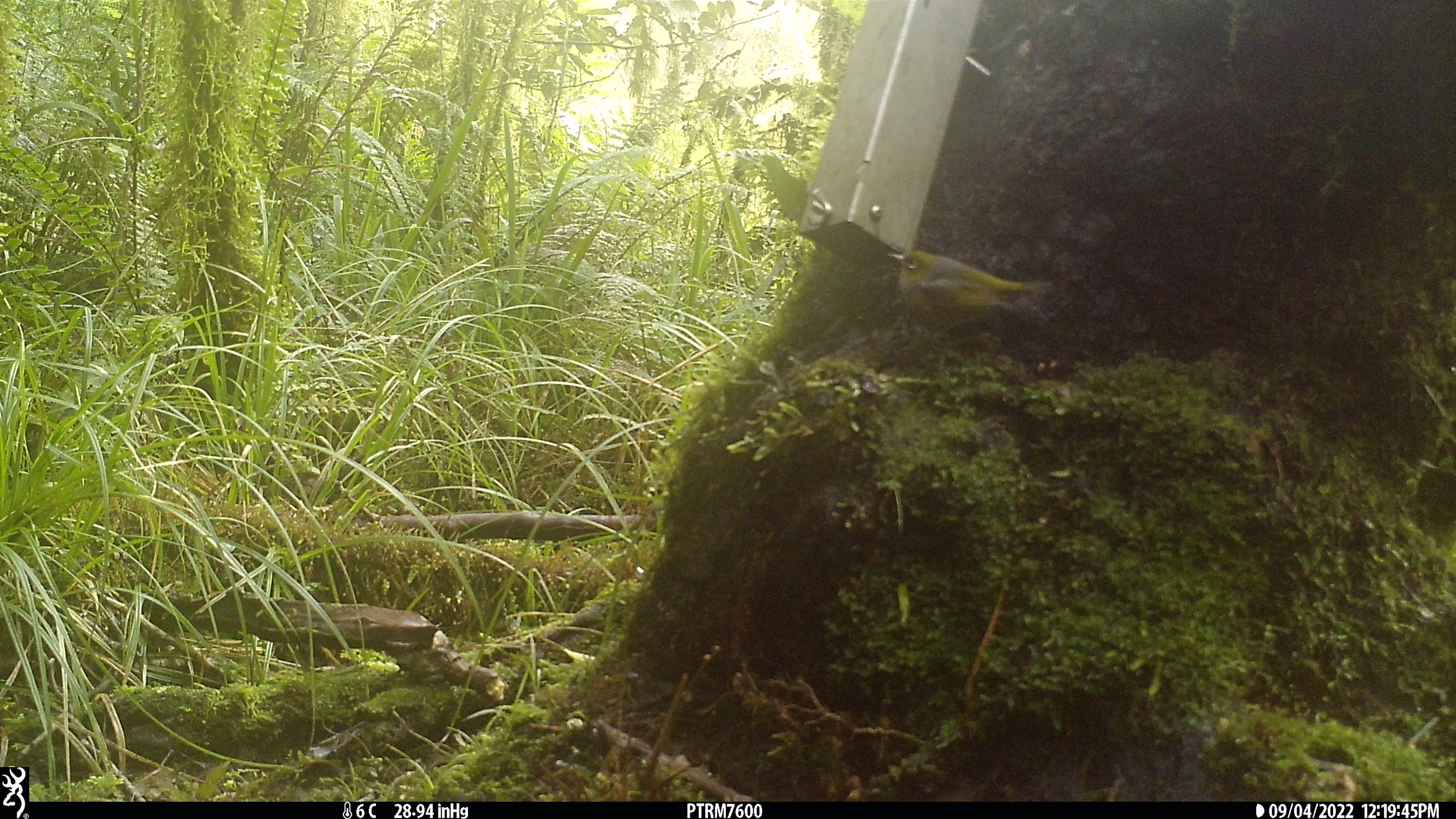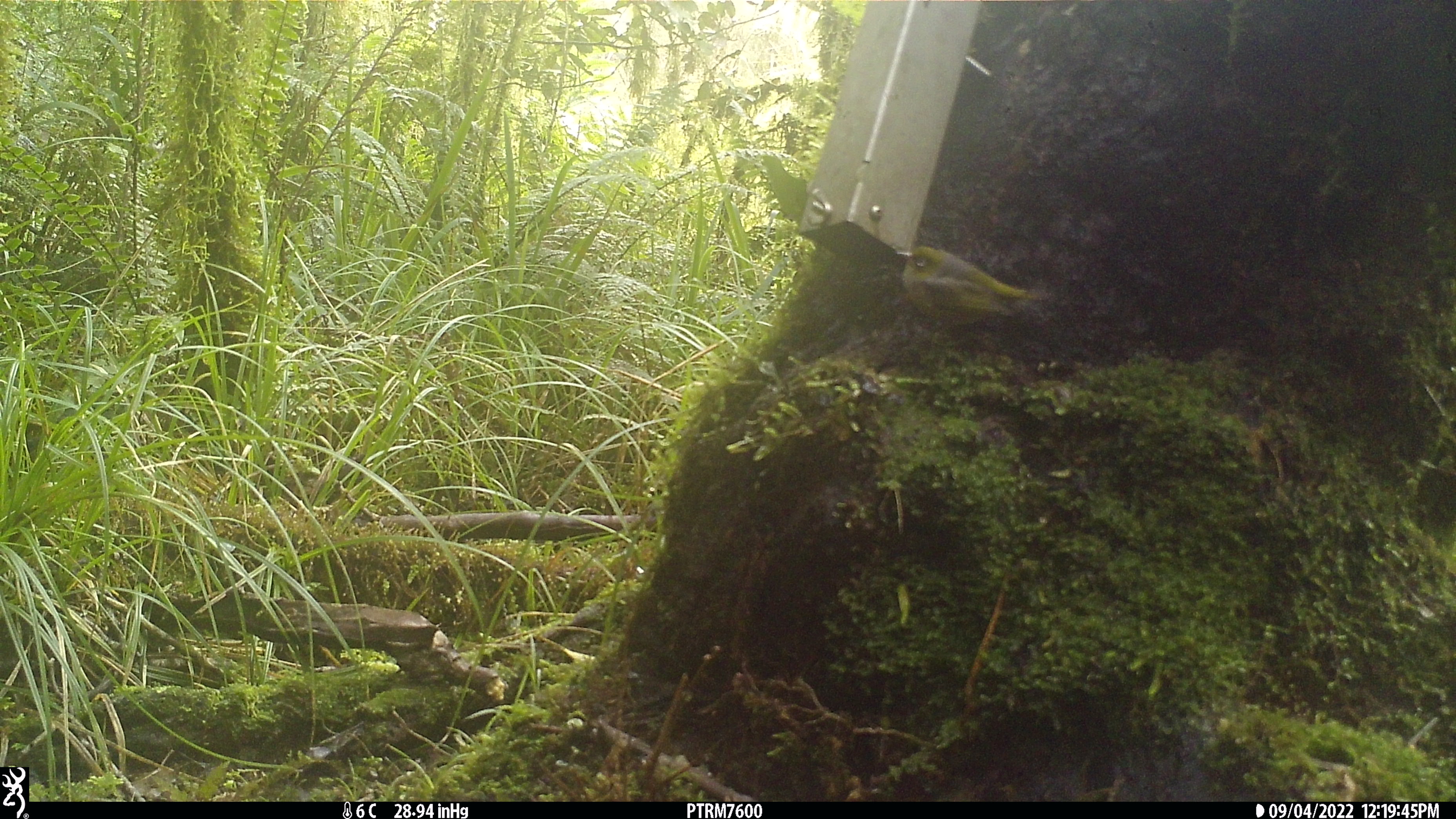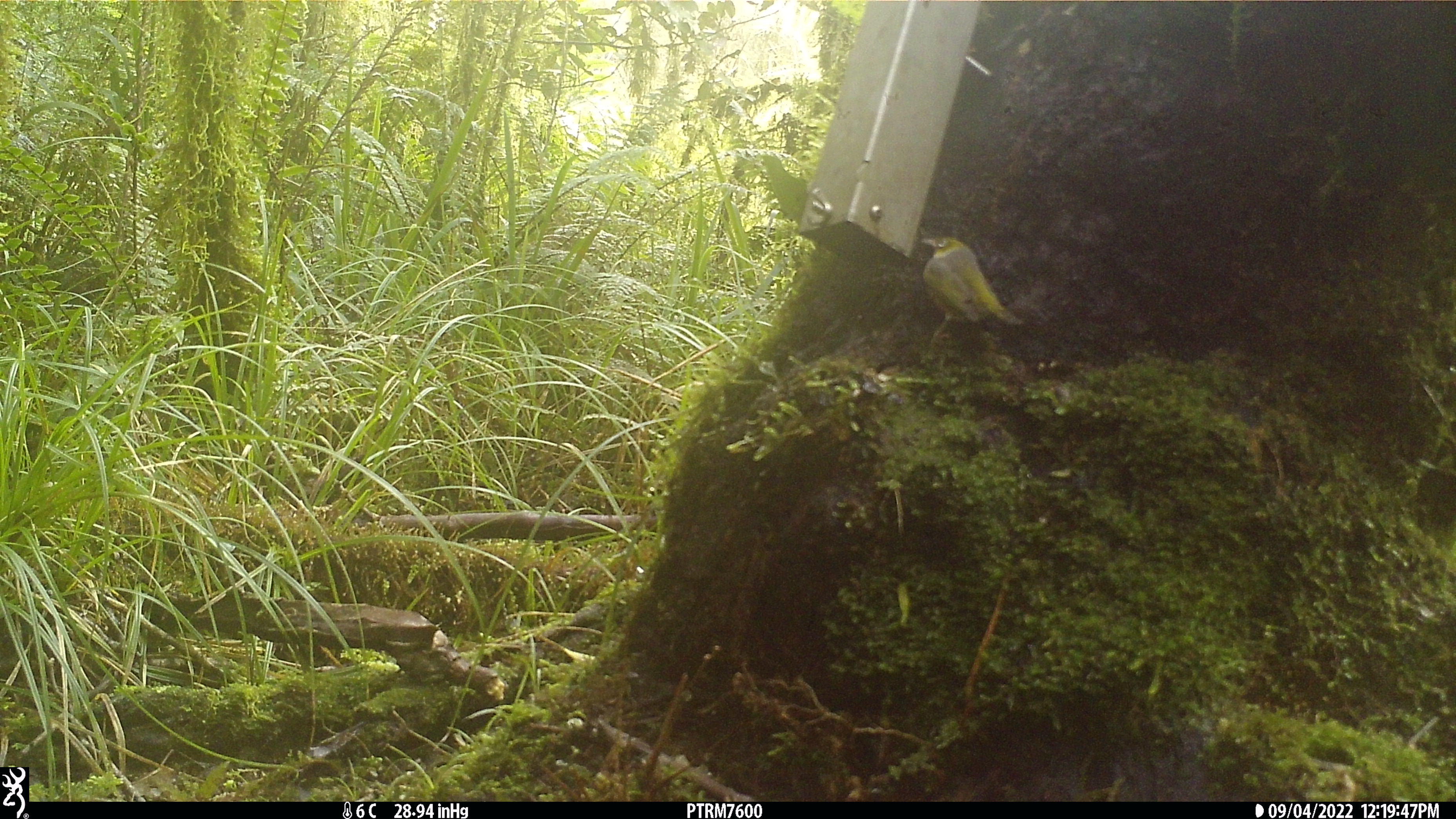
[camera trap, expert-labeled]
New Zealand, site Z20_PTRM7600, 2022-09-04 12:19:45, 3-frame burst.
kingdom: Animalia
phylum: Chordata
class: Aves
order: Passeriformes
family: Zosteropidae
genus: Zosterops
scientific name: Zosterops lateralis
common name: silvereye